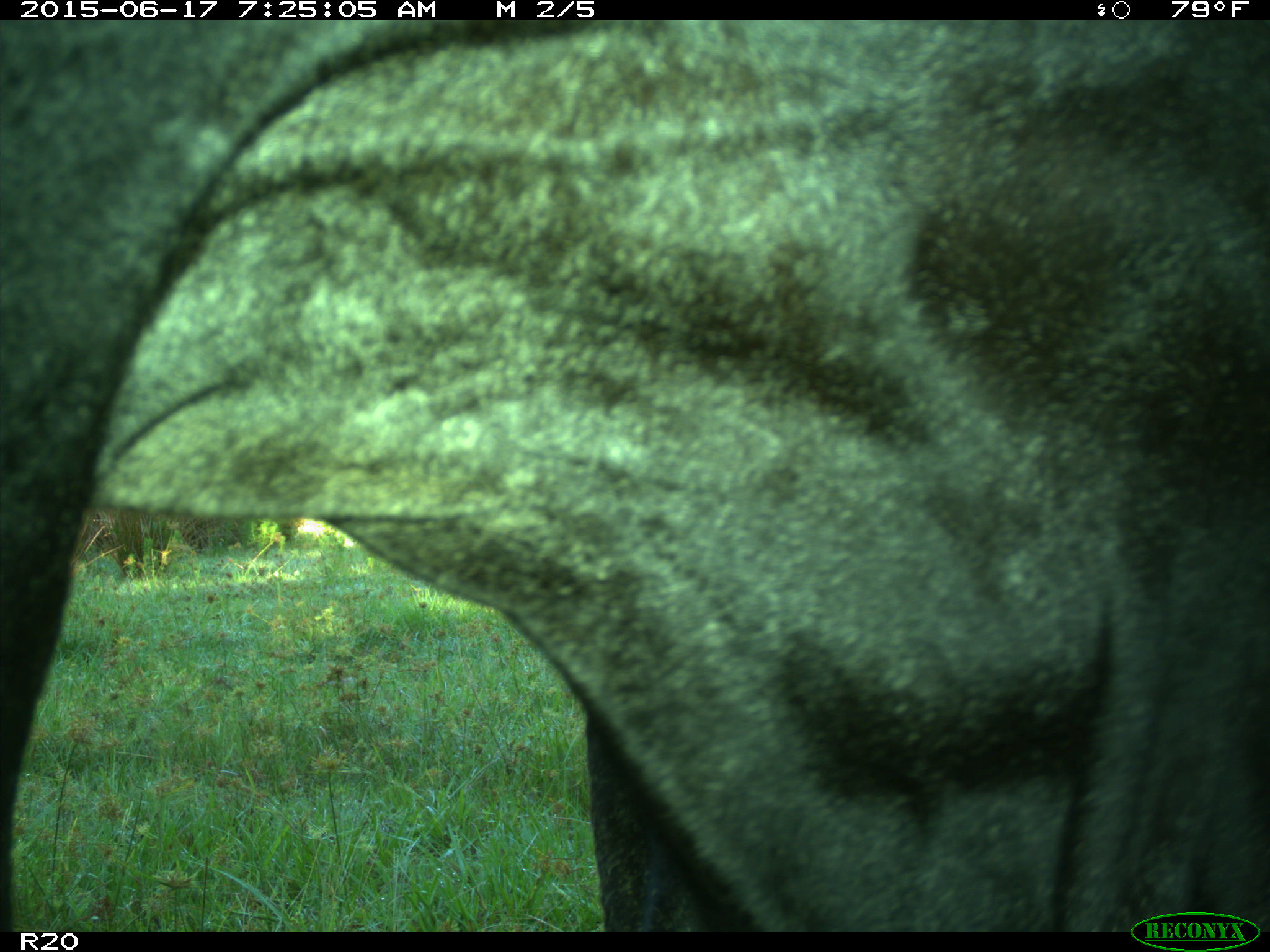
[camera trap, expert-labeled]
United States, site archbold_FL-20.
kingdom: Animalia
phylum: Chordata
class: Mammalia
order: Artiodactyla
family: Bovidae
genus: Bos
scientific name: Bos taurus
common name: domestic cow